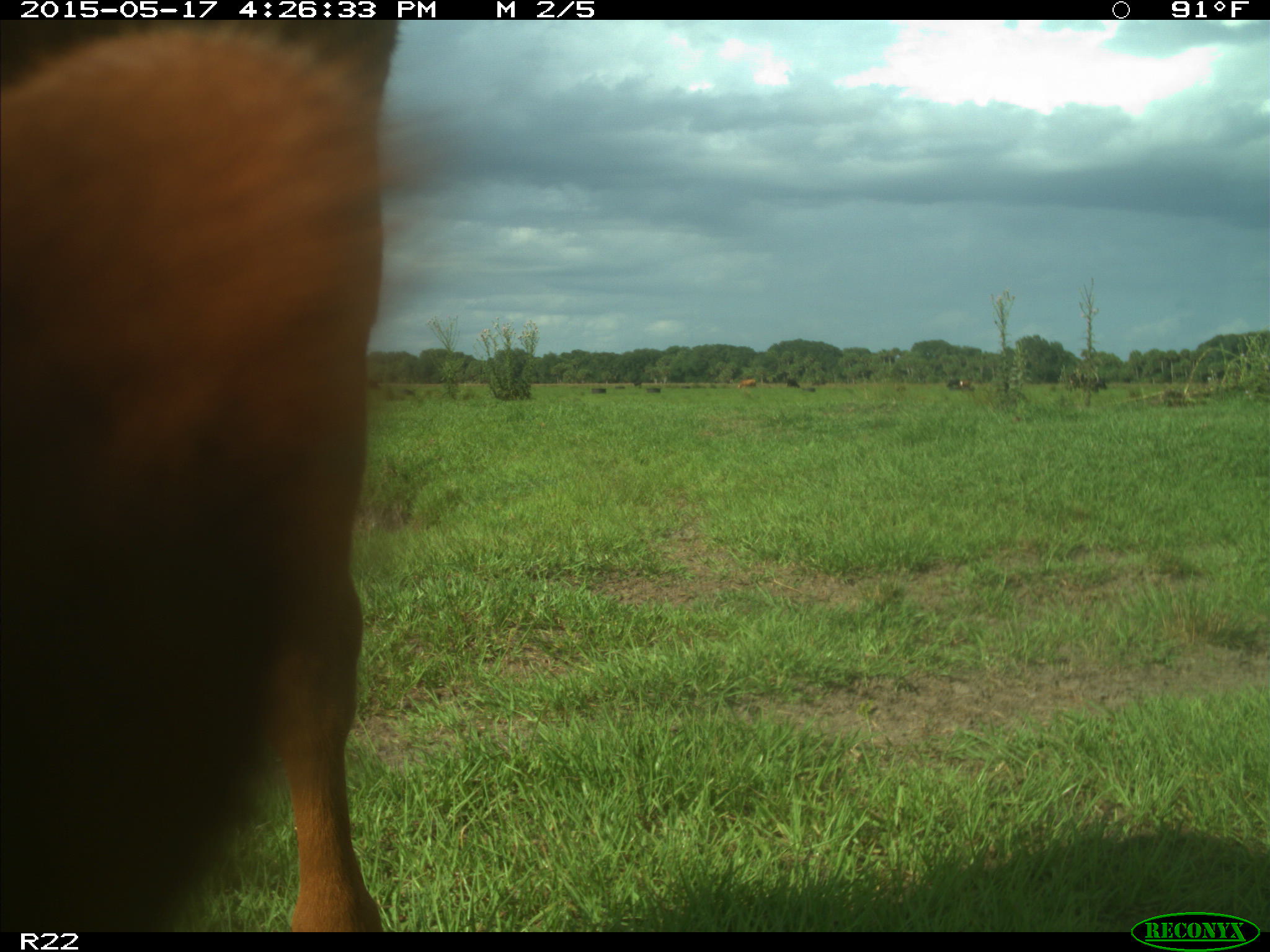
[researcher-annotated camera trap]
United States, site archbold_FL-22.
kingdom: Animalia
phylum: Chordata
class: Mammalia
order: Artiodactyla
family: Bovidae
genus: Bos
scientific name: Bos taurus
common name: domestic cow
Bos taurus (domestic cow).